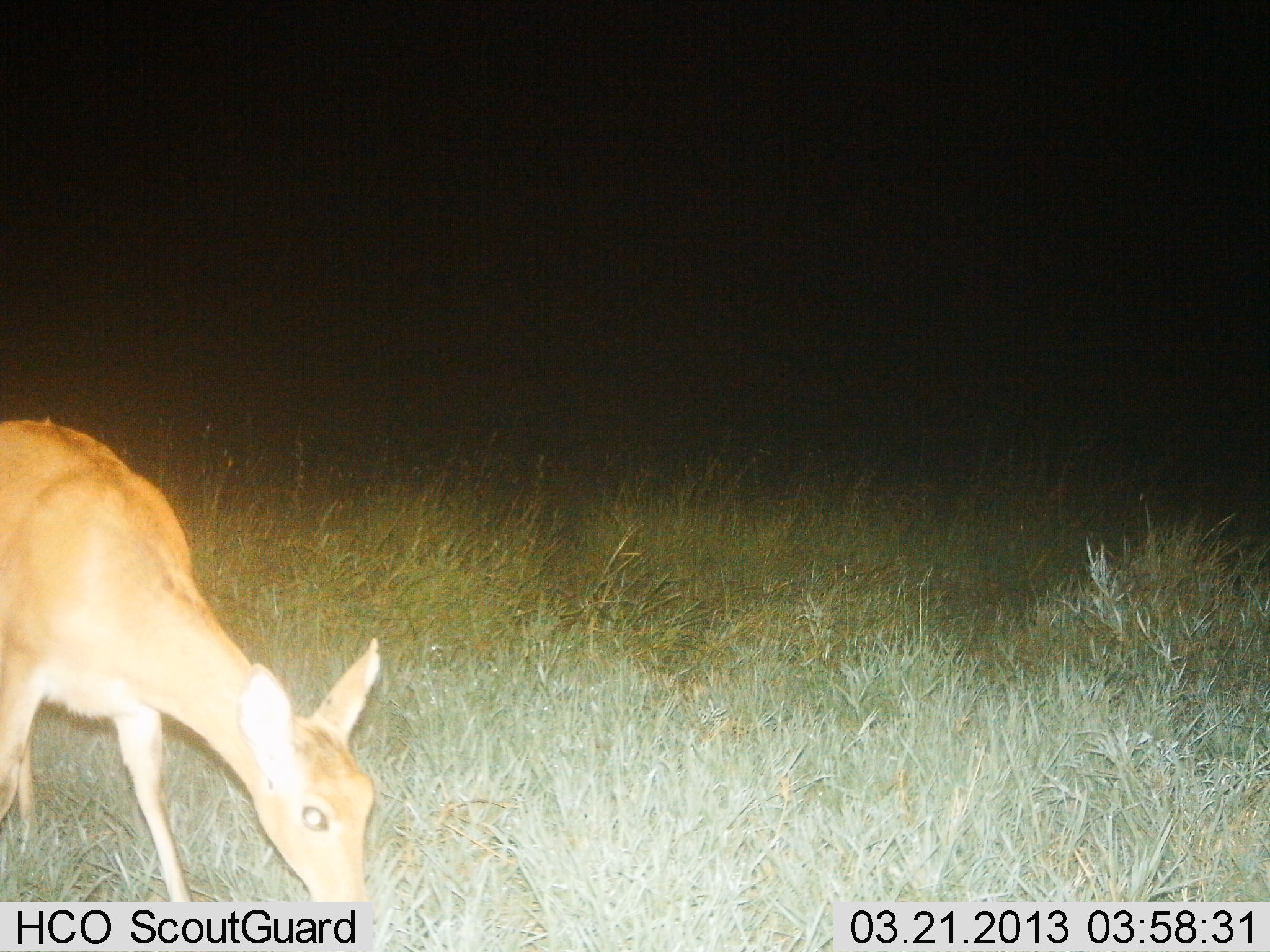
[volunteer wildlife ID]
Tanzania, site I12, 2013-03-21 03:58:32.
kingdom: Animalia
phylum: Chordata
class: Mammalia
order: Artiodactyla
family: Bovidae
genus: Redunca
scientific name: Redunca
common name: reedbuck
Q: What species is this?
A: Reedbuck (Redunca).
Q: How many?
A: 1.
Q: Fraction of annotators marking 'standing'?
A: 14%.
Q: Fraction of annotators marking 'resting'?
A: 0%.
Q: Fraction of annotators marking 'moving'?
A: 0%.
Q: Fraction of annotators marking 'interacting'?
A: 0%.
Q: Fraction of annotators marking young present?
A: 0%.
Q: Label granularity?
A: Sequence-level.